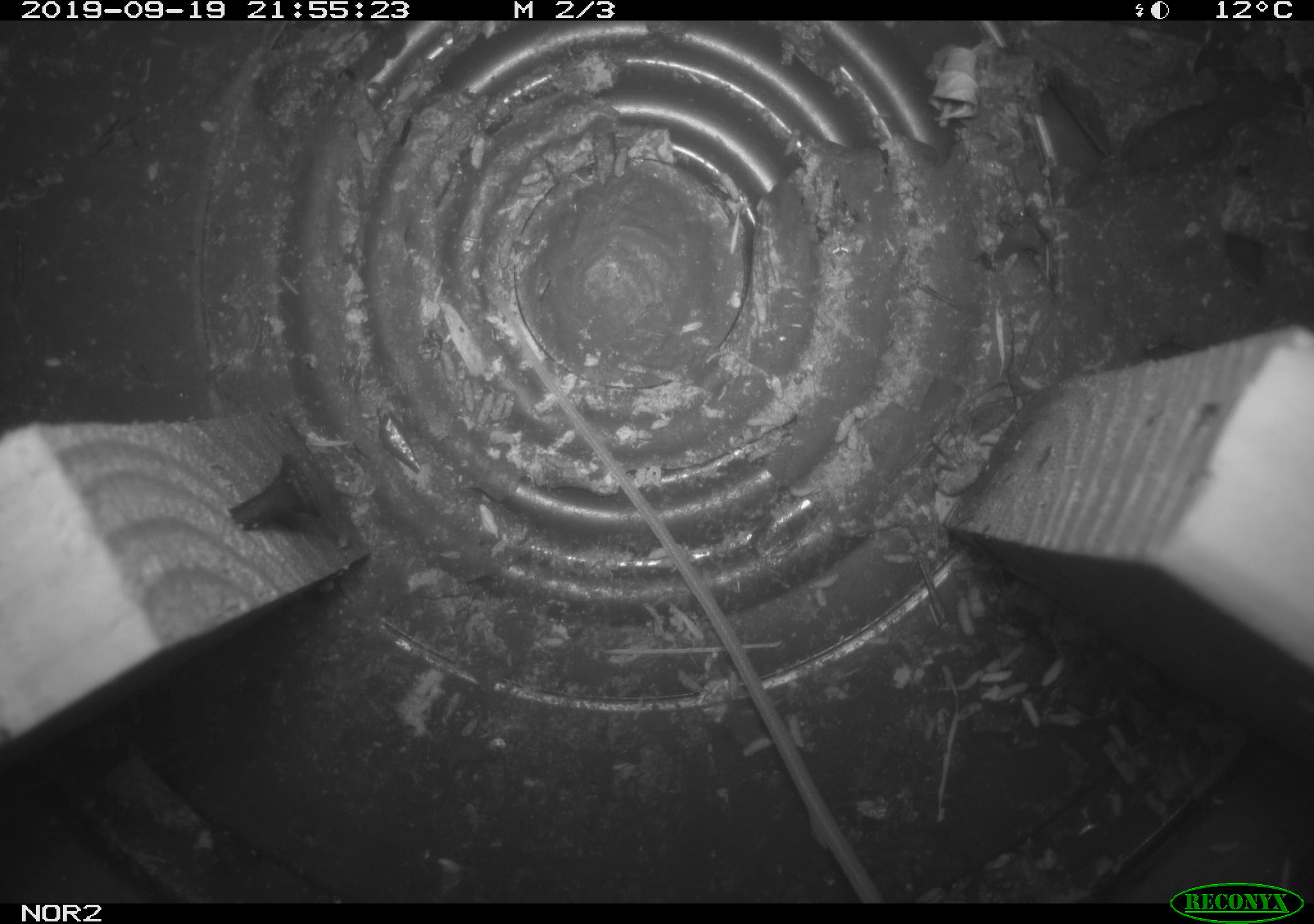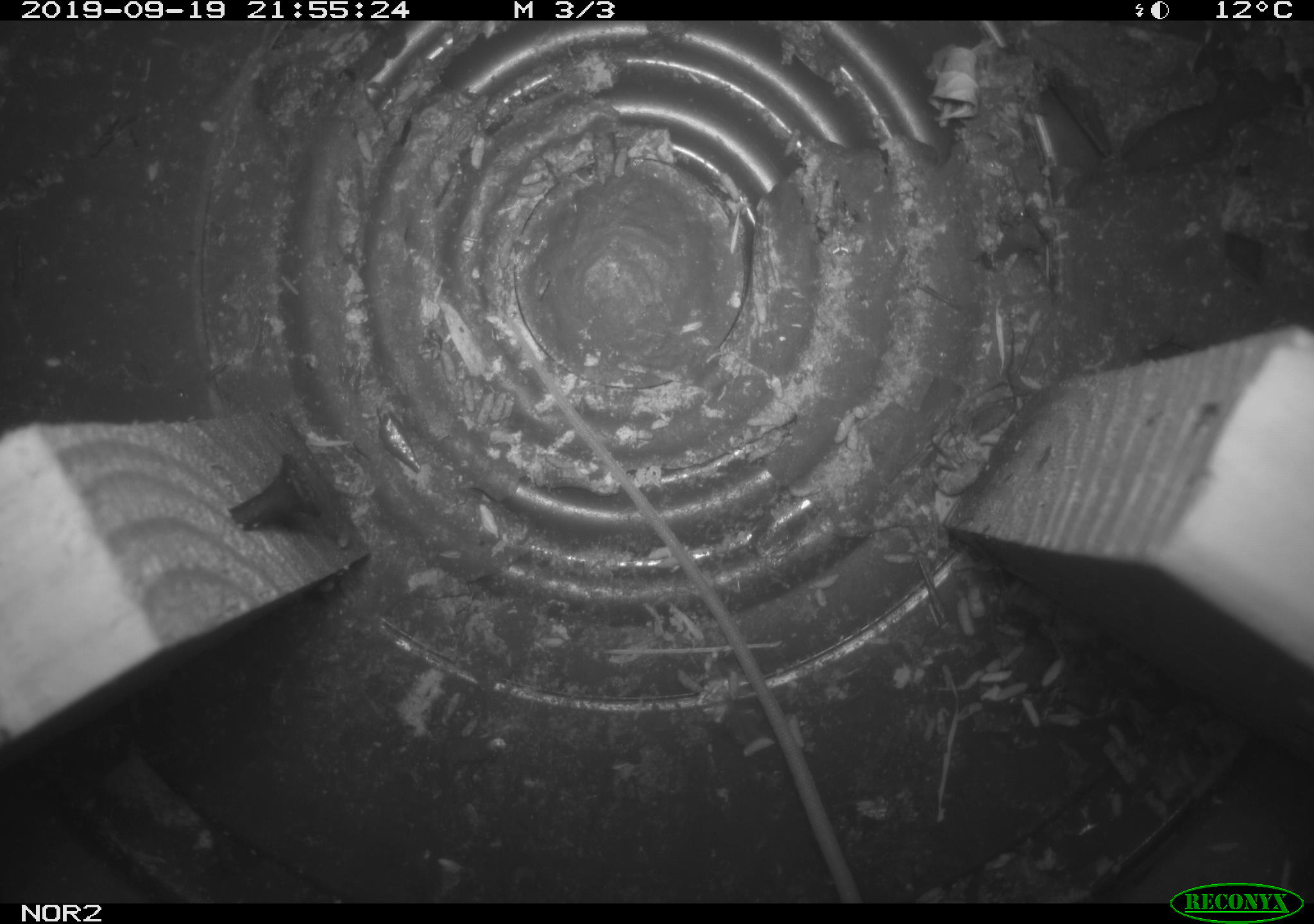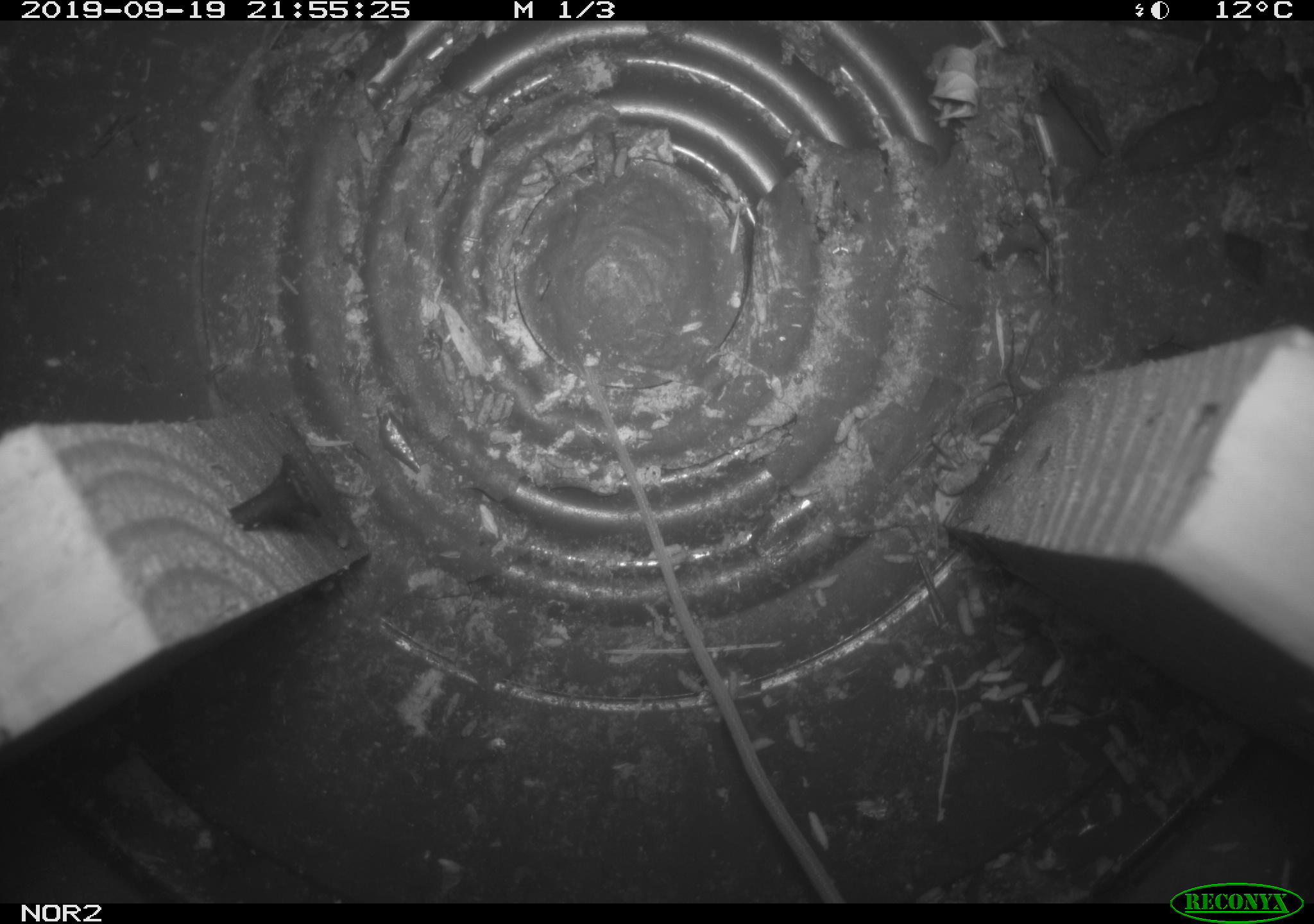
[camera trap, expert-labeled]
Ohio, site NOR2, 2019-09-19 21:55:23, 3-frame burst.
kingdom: Animalia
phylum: Chordata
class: Mammalia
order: Rodentia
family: Zapodidae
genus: Napaeozapus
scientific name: Napaeozapus insignis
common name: woodland jumping mouse